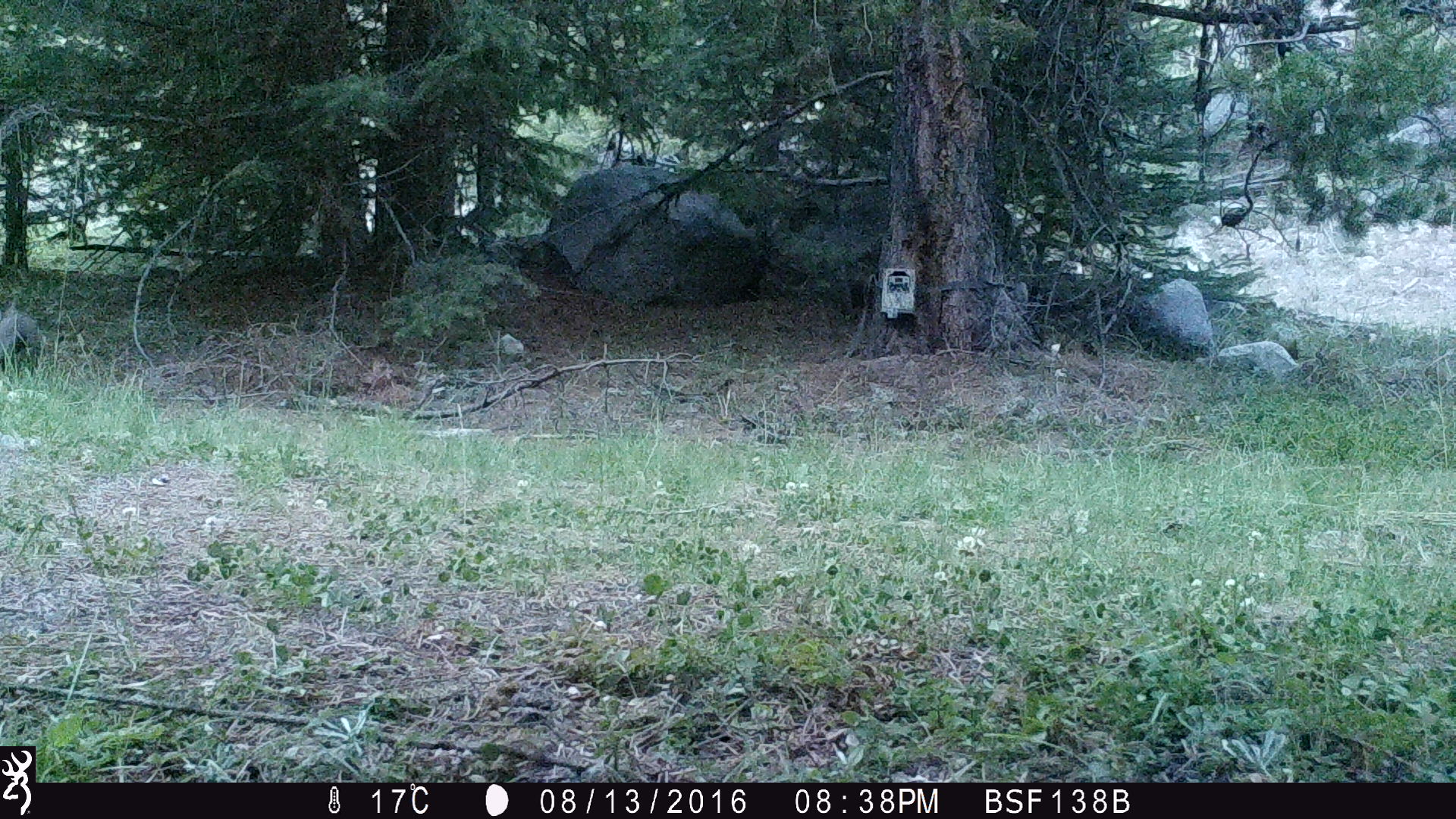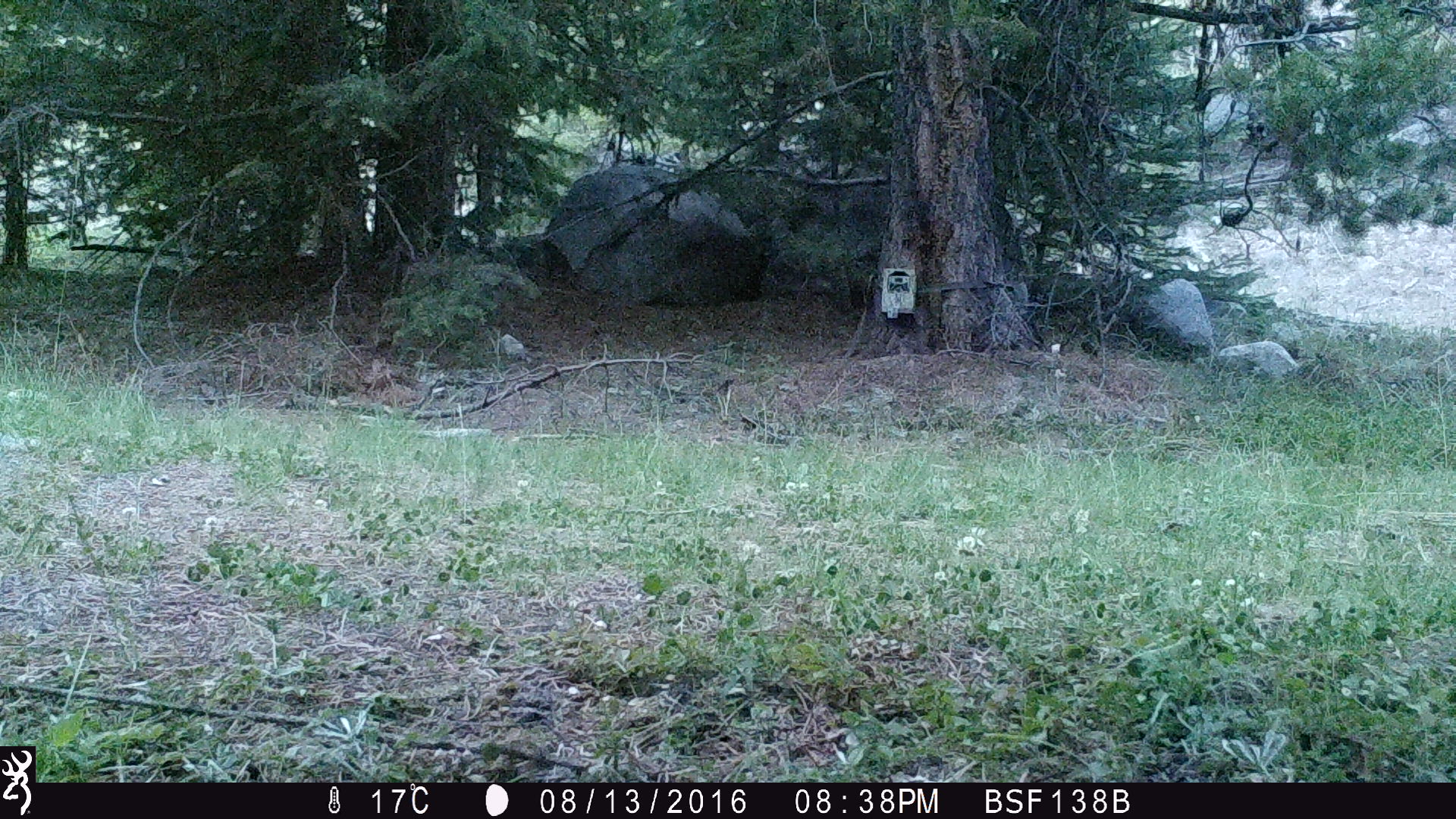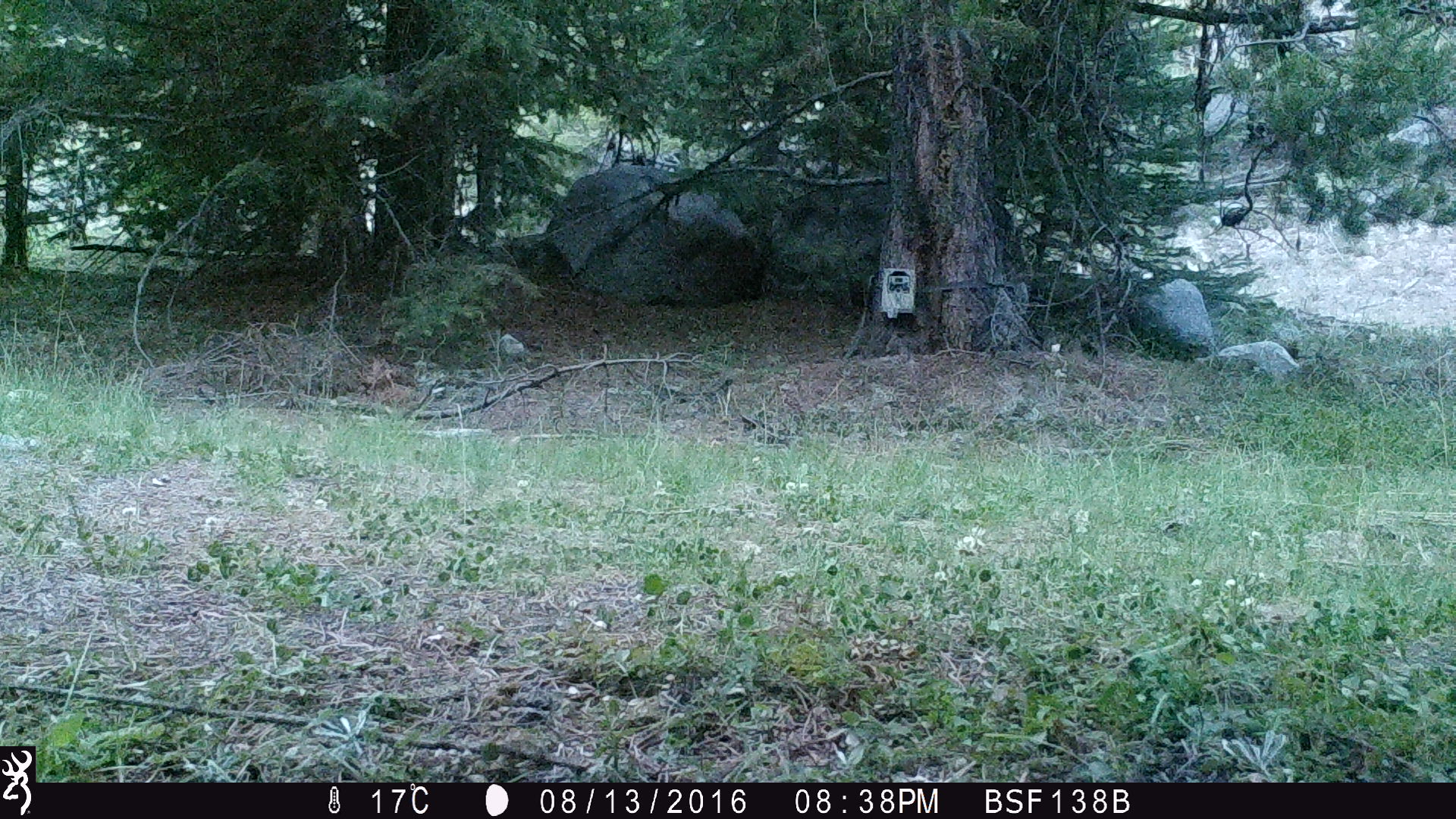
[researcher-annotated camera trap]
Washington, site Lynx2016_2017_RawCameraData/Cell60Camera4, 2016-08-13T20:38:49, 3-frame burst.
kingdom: Animalia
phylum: Chordata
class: Mammalia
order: Lagomorpha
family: Leporidae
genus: Lepus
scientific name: Lepus americanus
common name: snowshoe hare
Lepus americanus (snowshoe hare). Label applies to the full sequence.